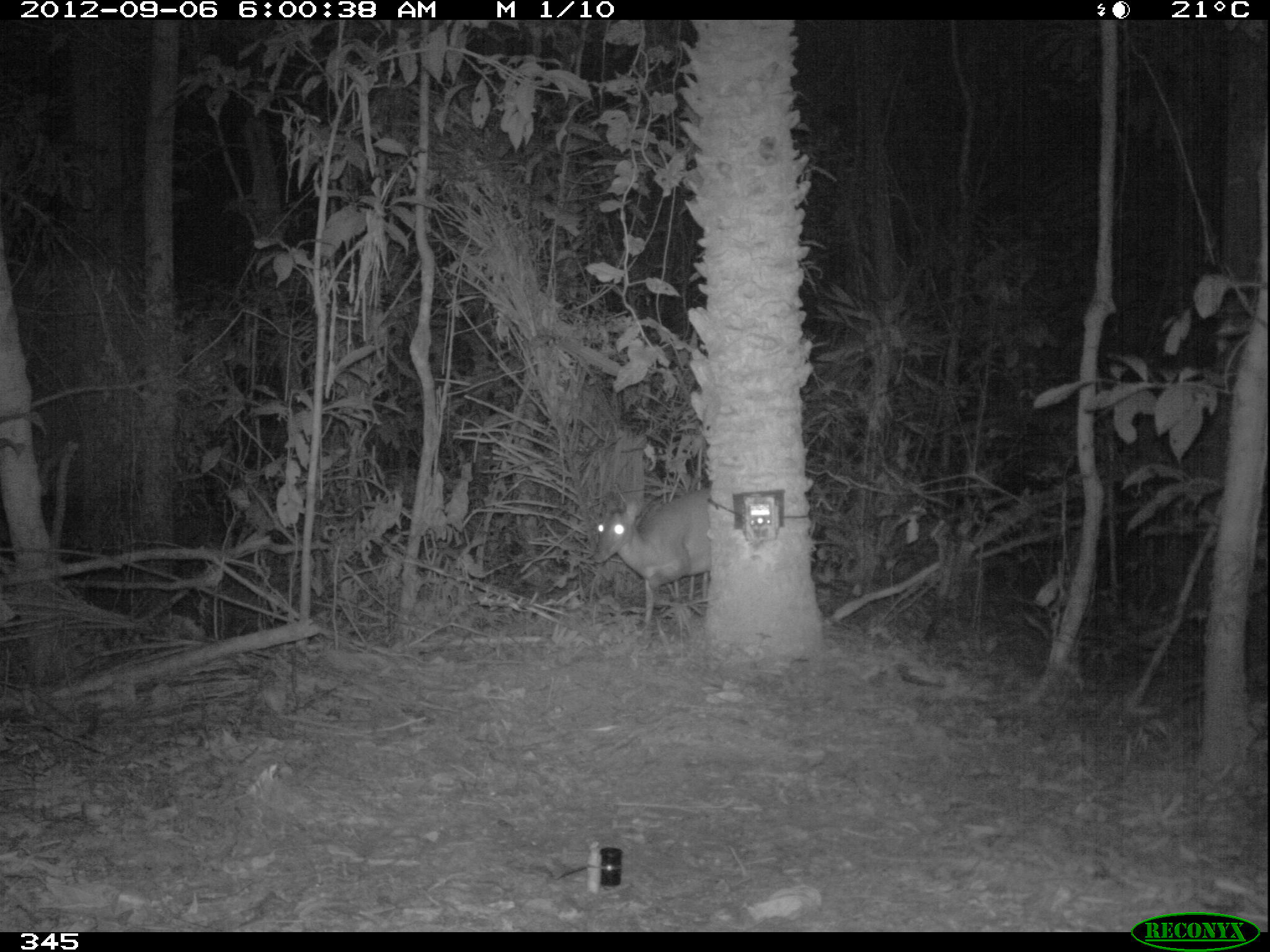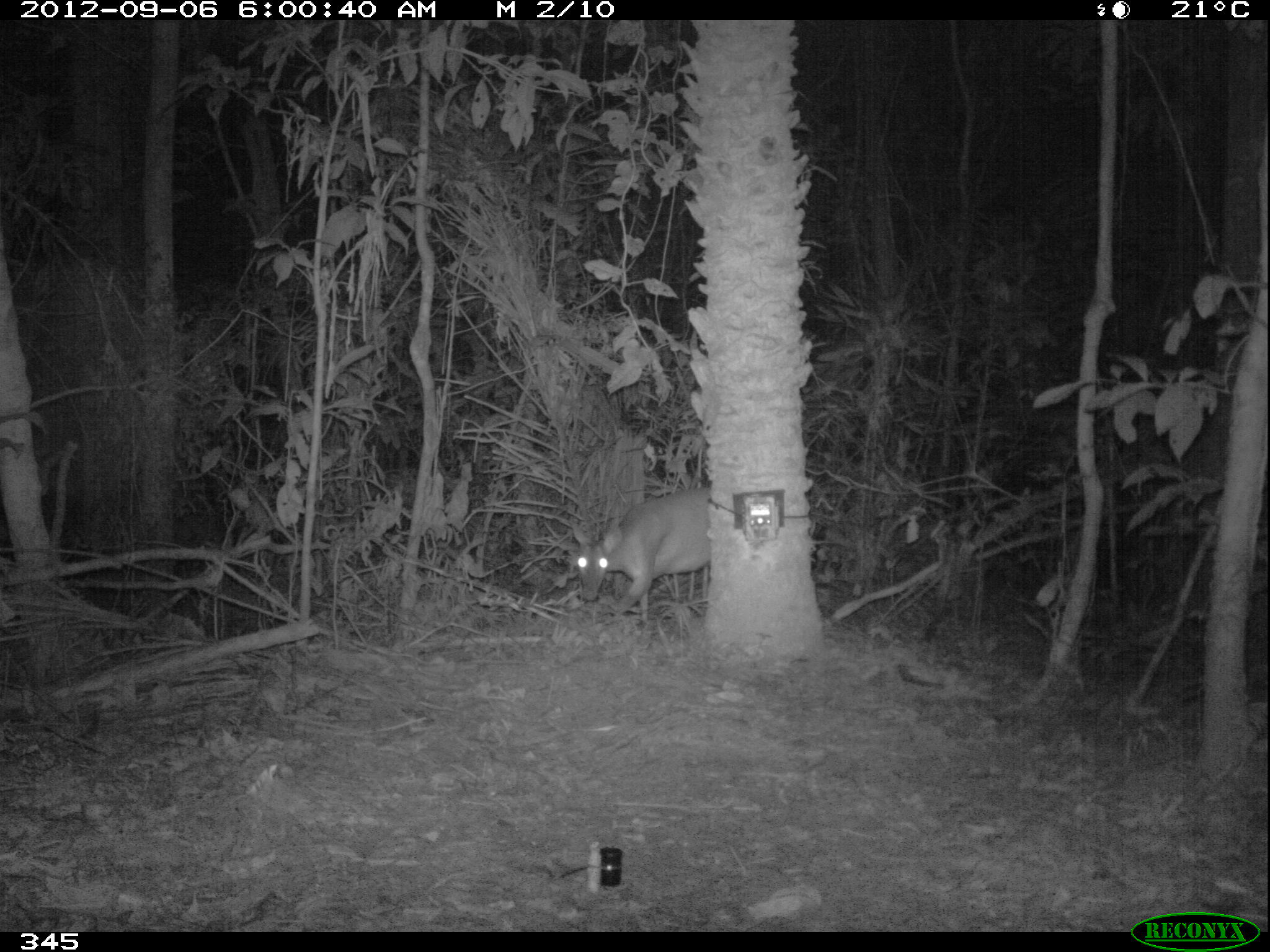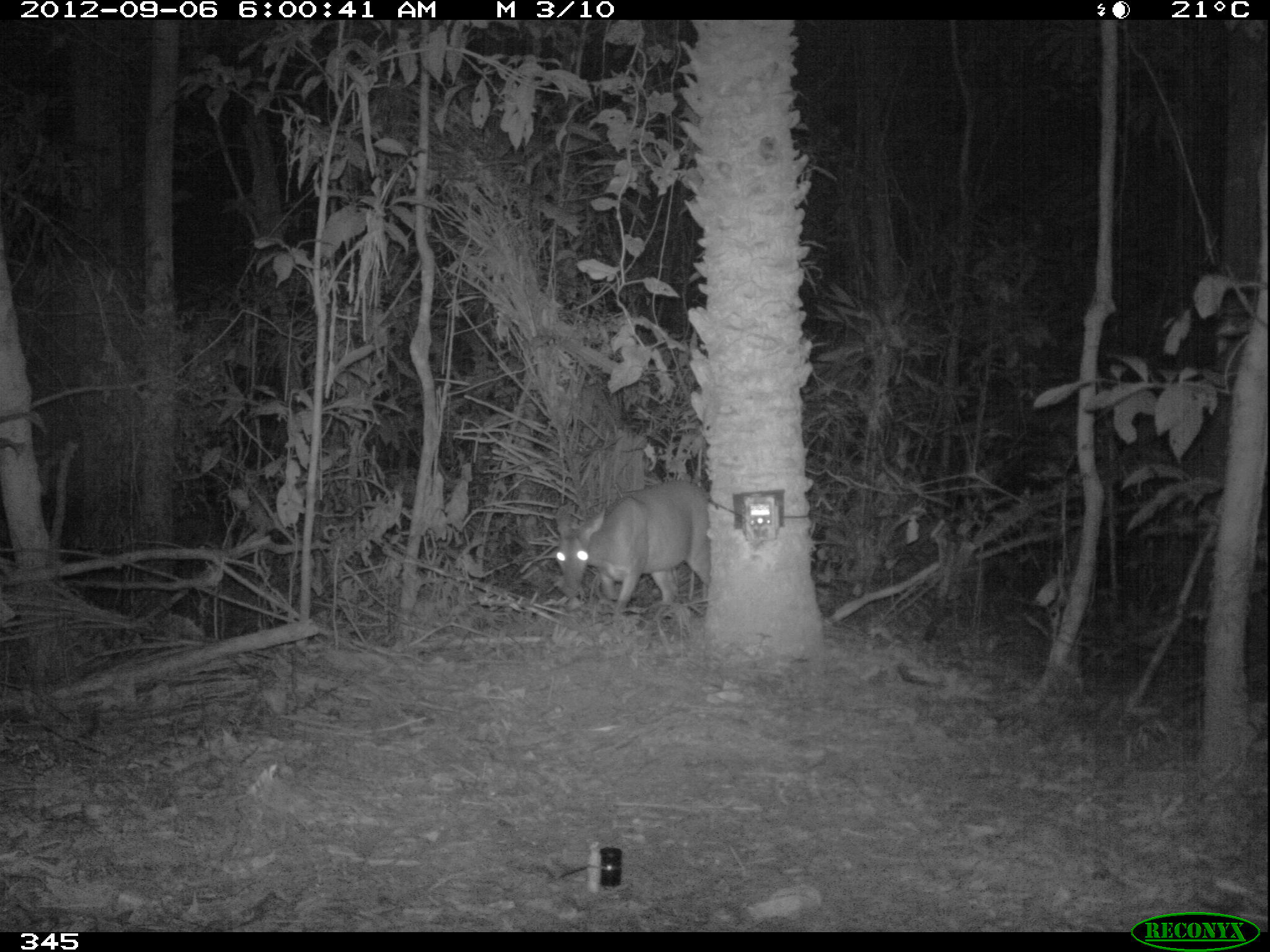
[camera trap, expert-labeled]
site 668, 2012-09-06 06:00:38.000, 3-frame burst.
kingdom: Animalia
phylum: Chordata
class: Mammalia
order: Artiodactyla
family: Cervidae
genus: Mazama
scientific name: Mazama americana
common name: red brocket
Mazama americana (red brocket).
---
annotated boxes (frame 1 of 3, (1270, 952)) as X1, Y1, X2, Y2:
mazama americana: 590, 490, 710, 637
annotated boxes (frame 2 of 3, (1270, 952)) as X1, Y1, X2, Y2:
mazama americana: 569, 482, 712, 628